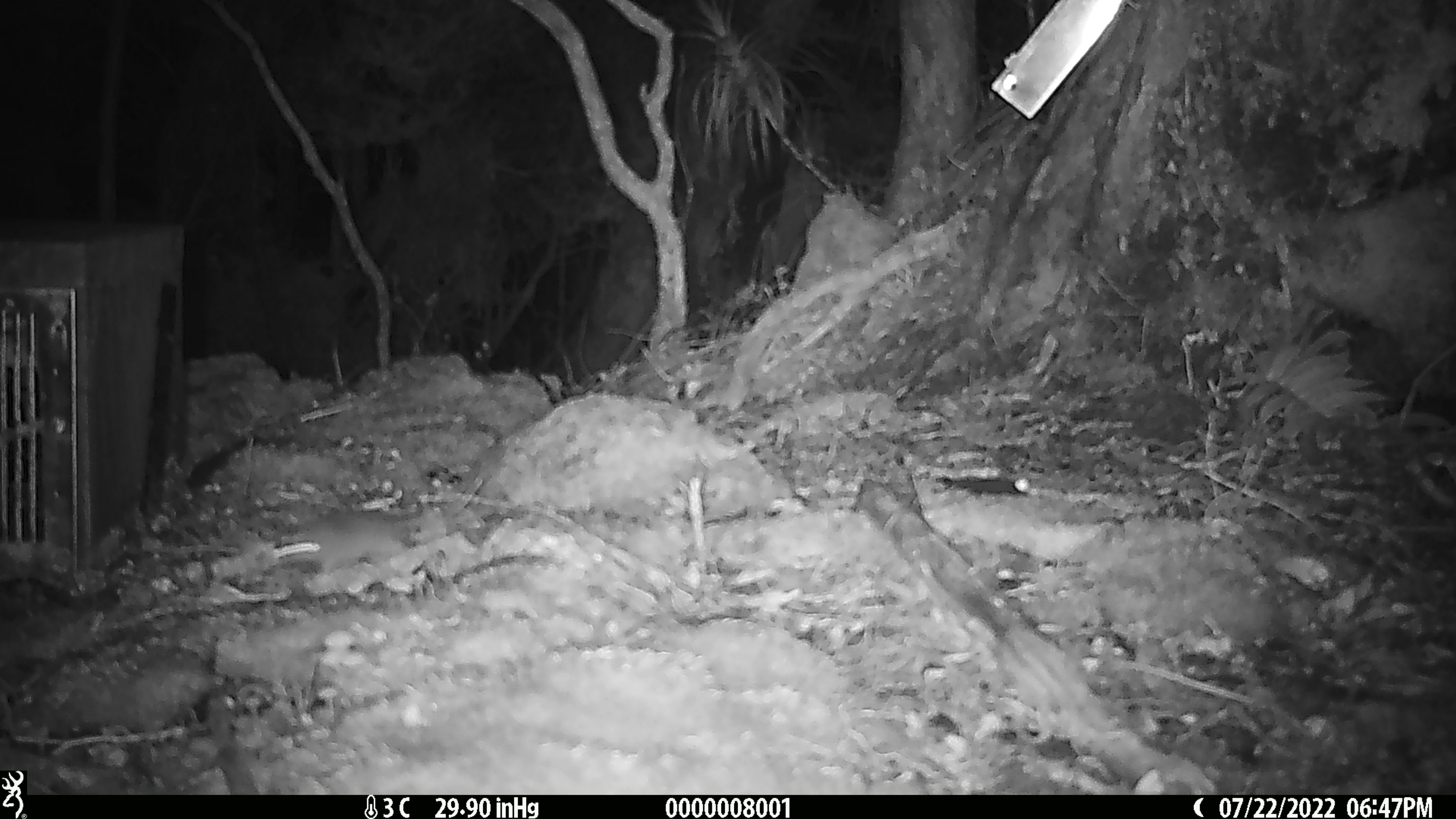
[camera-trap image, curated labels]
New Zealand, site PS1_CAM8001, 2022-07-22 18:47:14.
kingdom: Animalia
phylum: Chordata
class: Mammalia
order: Rodentia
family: Muridae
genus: Mus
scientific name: Mus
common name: mouse